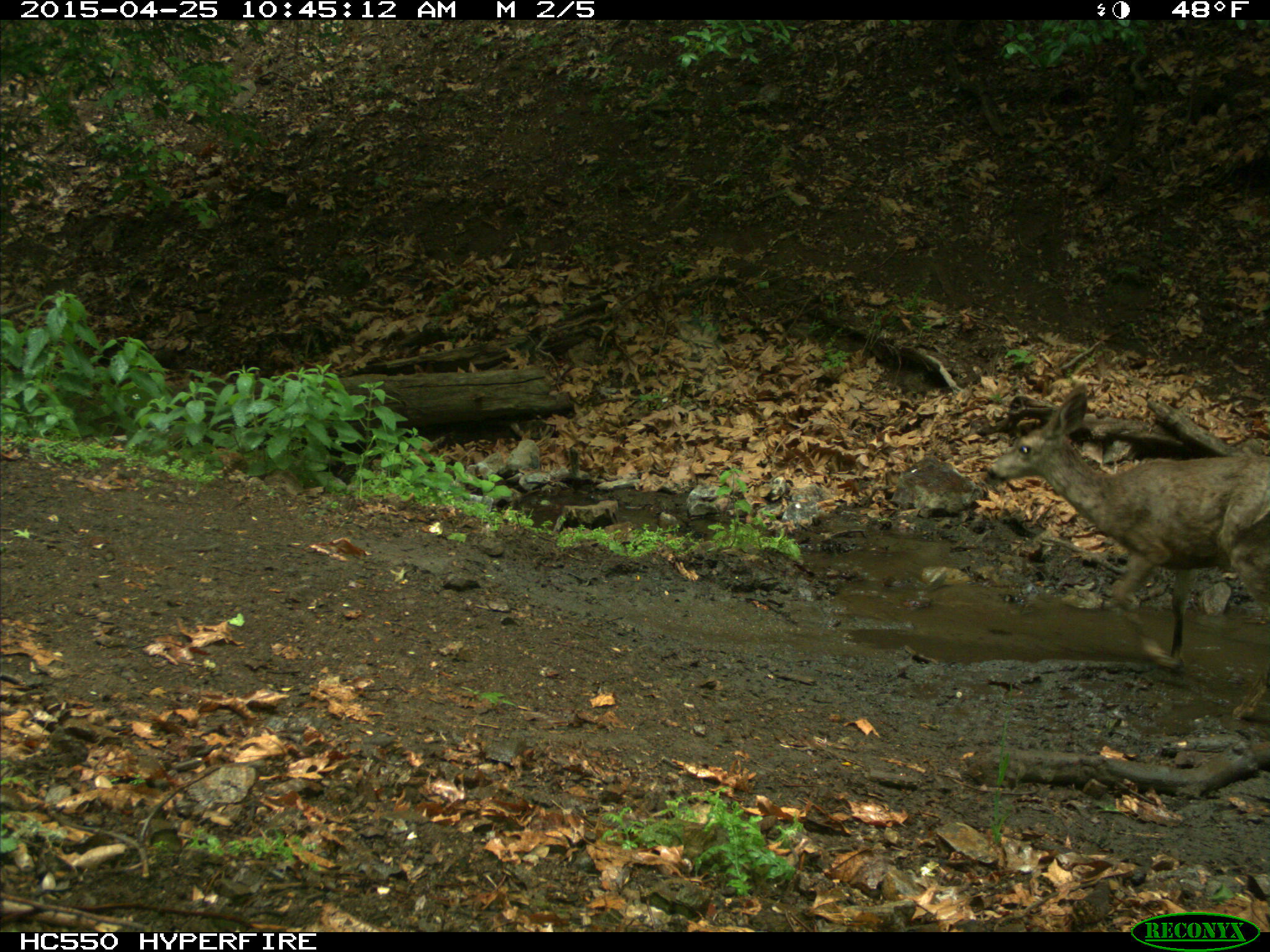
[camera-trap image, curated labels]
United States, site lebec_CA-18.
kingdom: Animalia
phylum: Chordata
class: Mammalia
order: Artiodactyla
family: Cervidae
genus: Odocoileus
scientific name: Odocoileus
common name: deer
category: unidentified deer